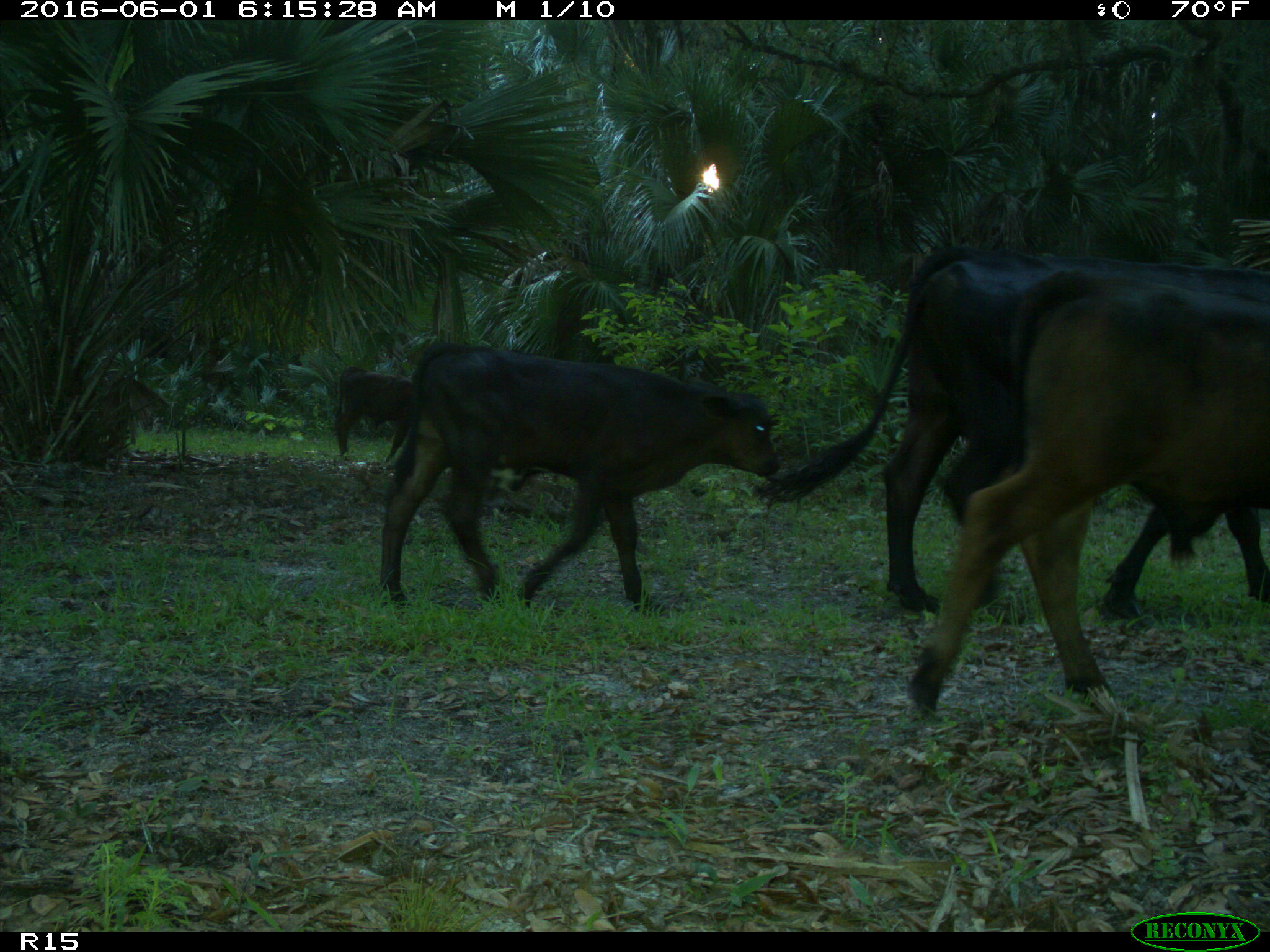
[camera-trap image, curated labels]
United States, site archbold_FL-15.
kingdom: Animalia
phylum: Chordata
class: Mammalia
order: Artiodactyla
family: Bovidae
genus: Bos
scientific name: Bos taurus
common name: domestic cow